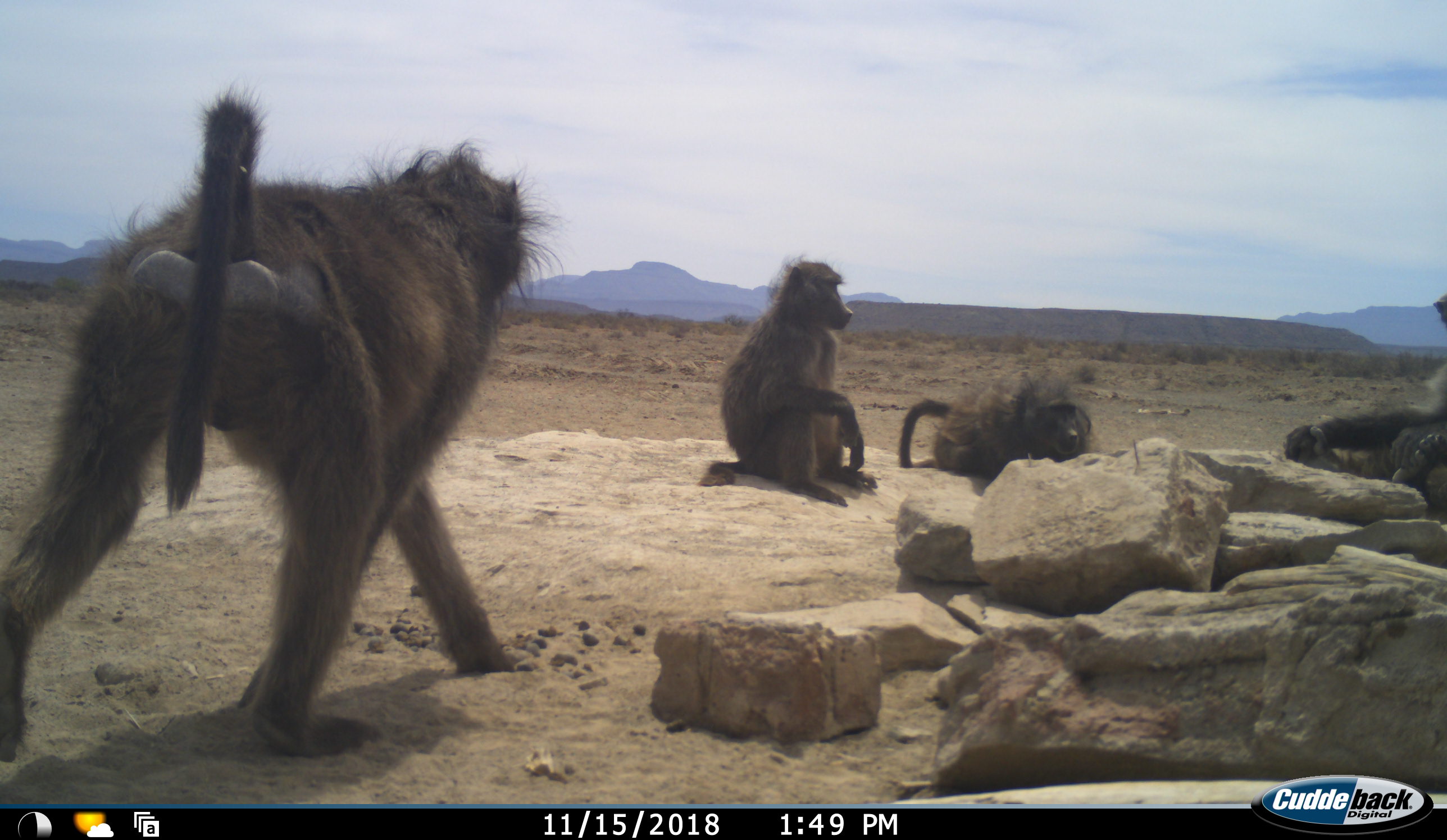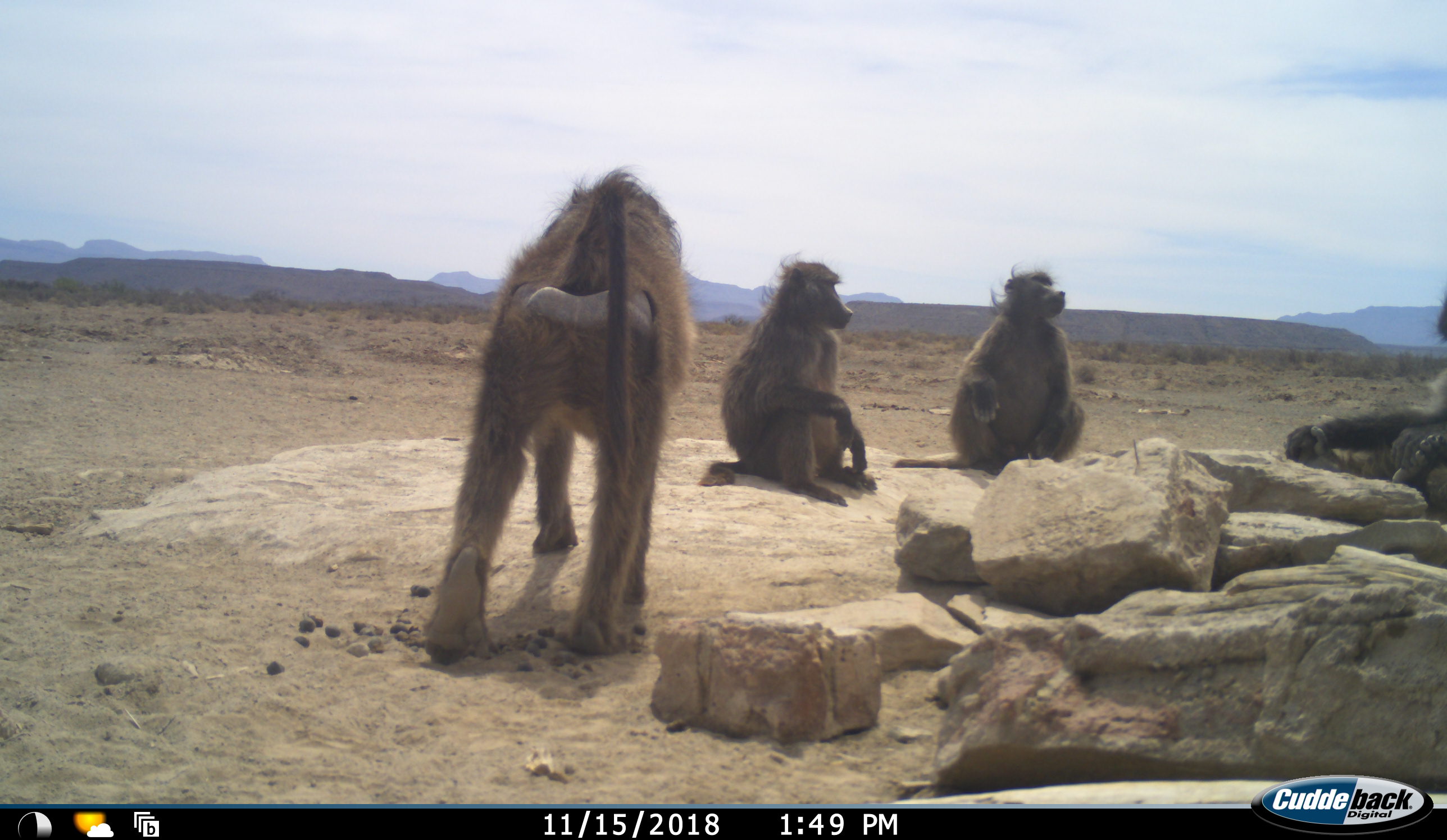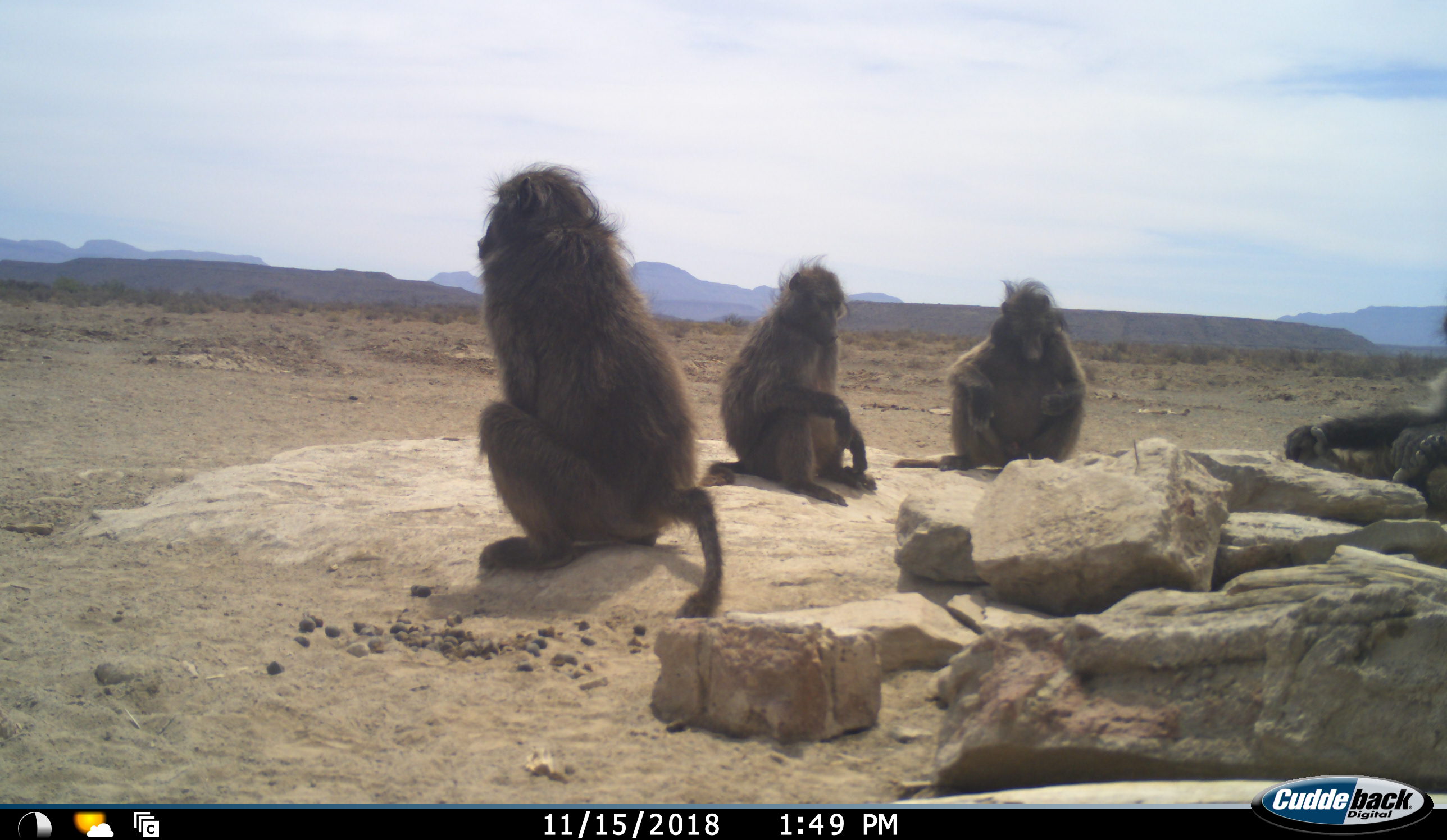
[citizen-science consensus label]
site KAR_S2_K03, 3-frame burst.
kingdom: Animalia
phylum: Chordata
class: Mammalia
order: Primates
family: Cercopithecidae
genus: Papio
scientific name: Papio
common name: baboon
Baboon (Papio), count 4. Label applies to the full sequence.